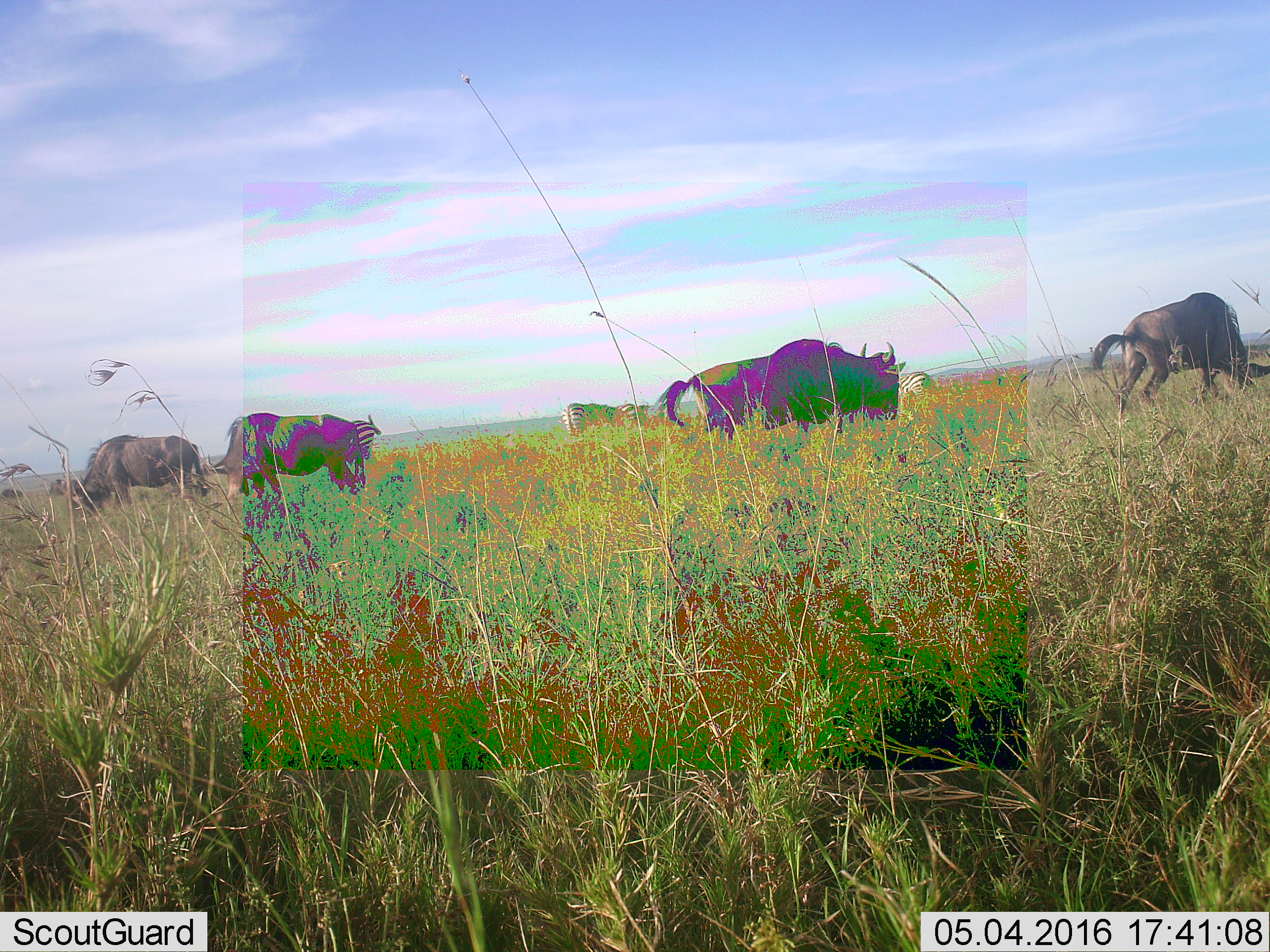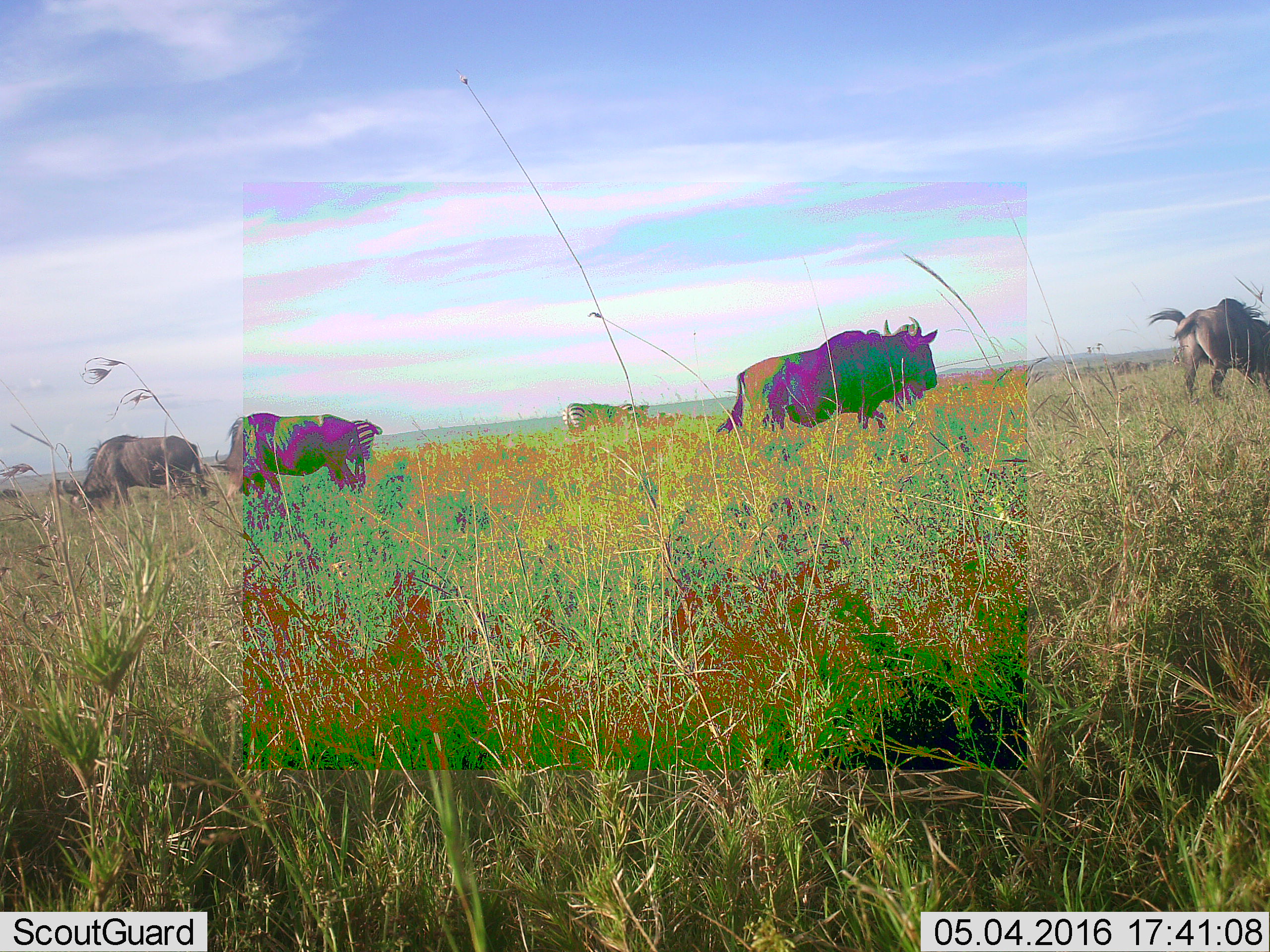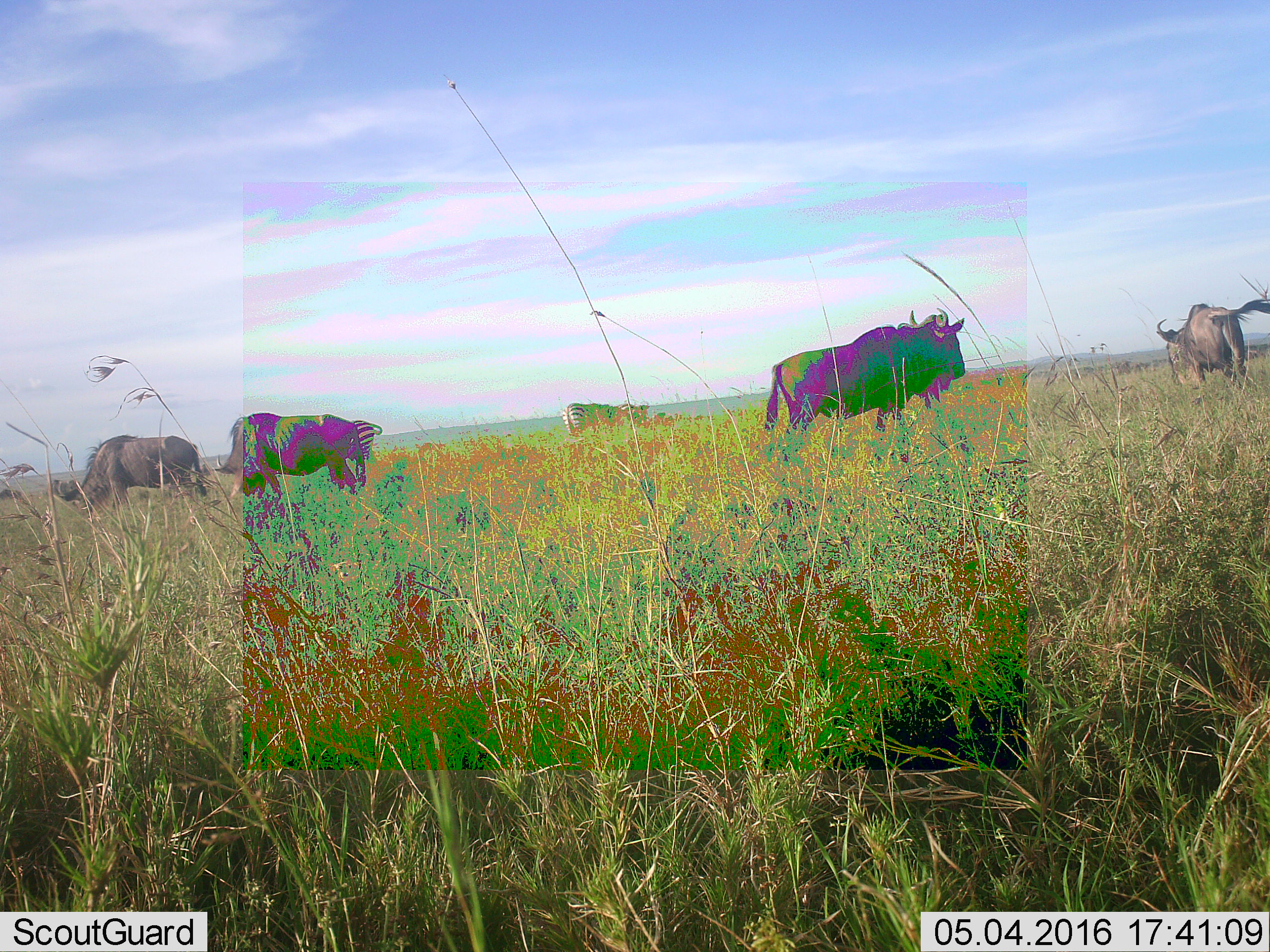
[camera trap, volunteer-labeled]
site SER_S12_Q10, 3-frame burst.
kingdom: Animalia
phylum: Chordata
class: Mammalia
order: Artiodactyla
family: Bovidae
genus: Connochaetes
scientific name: Connochaetes taurinus taurinus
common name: blue wildebeest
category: wildebeestblue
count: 4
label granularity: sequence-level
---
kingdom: Animalia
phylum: Chordata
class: Mammalia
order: Perissodactyla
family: Equidae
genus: Equus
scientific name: Equus quagga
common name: plains zebra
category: zebraplains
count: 4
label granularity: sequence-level